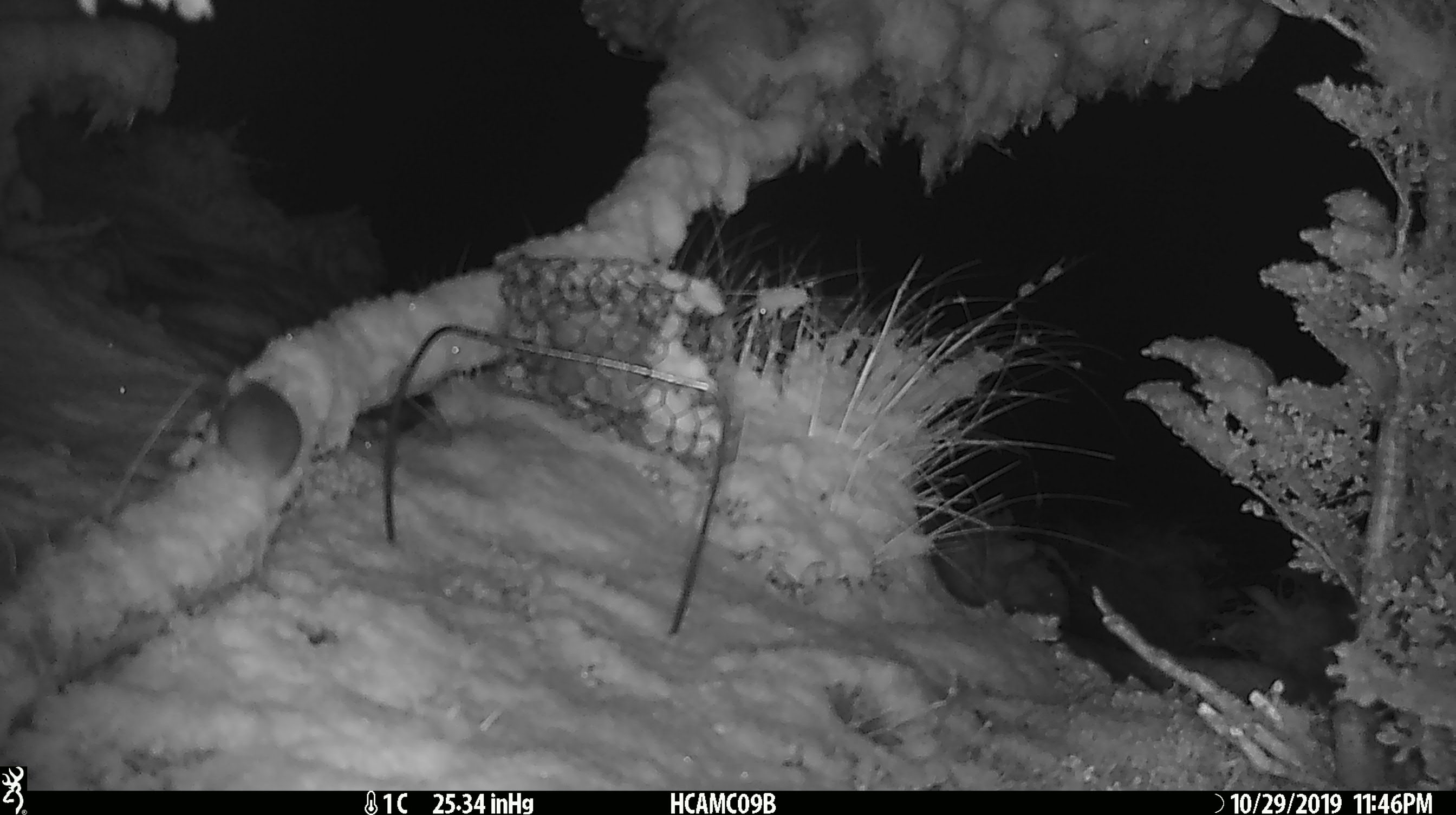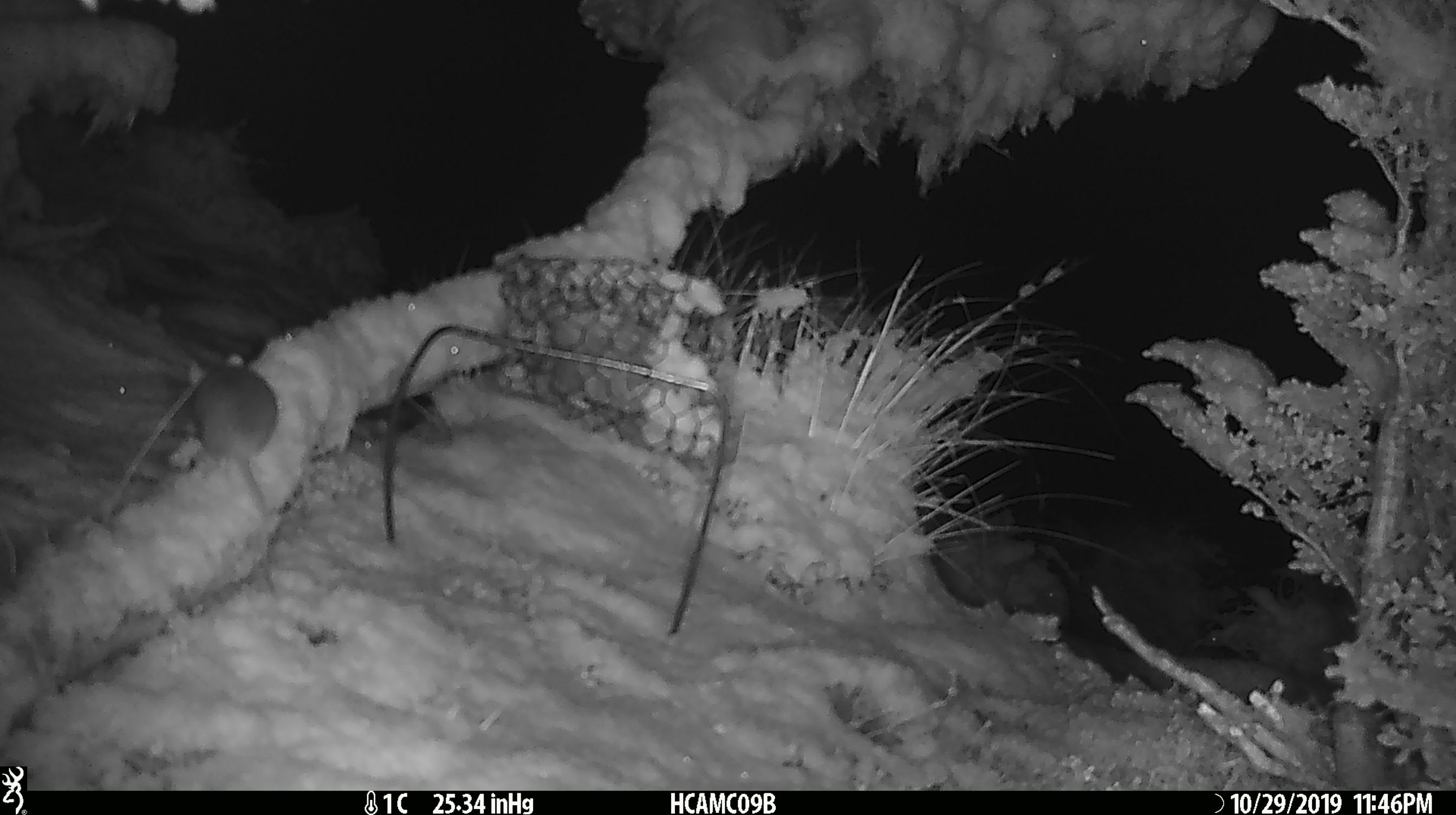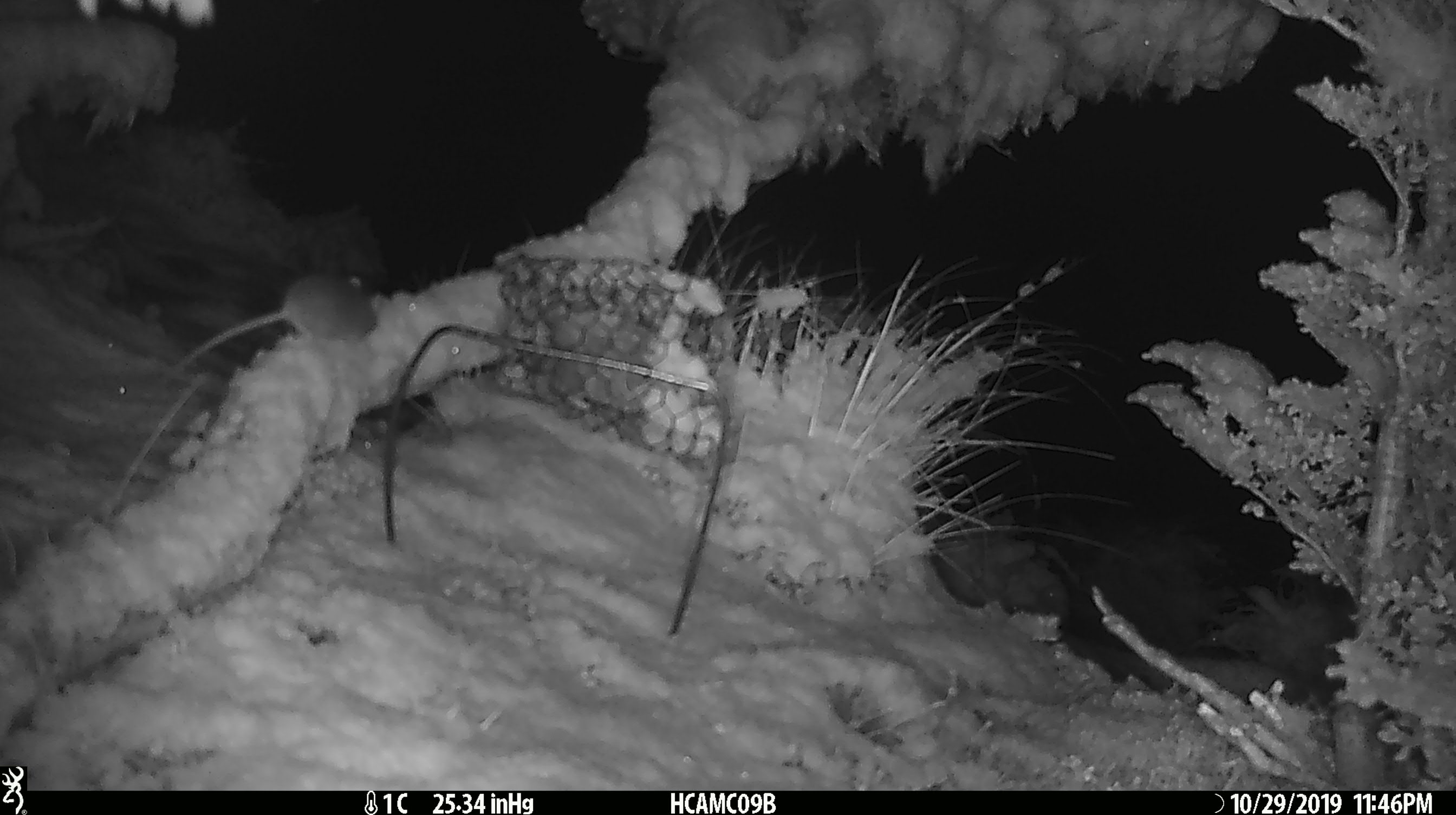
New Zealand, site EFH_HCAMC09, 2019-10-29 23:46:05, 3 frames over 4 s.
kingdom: Animalia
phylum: Chordata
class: Mammalia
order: Rodentia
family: Muridae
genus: Mus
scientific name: Mus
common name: mouse